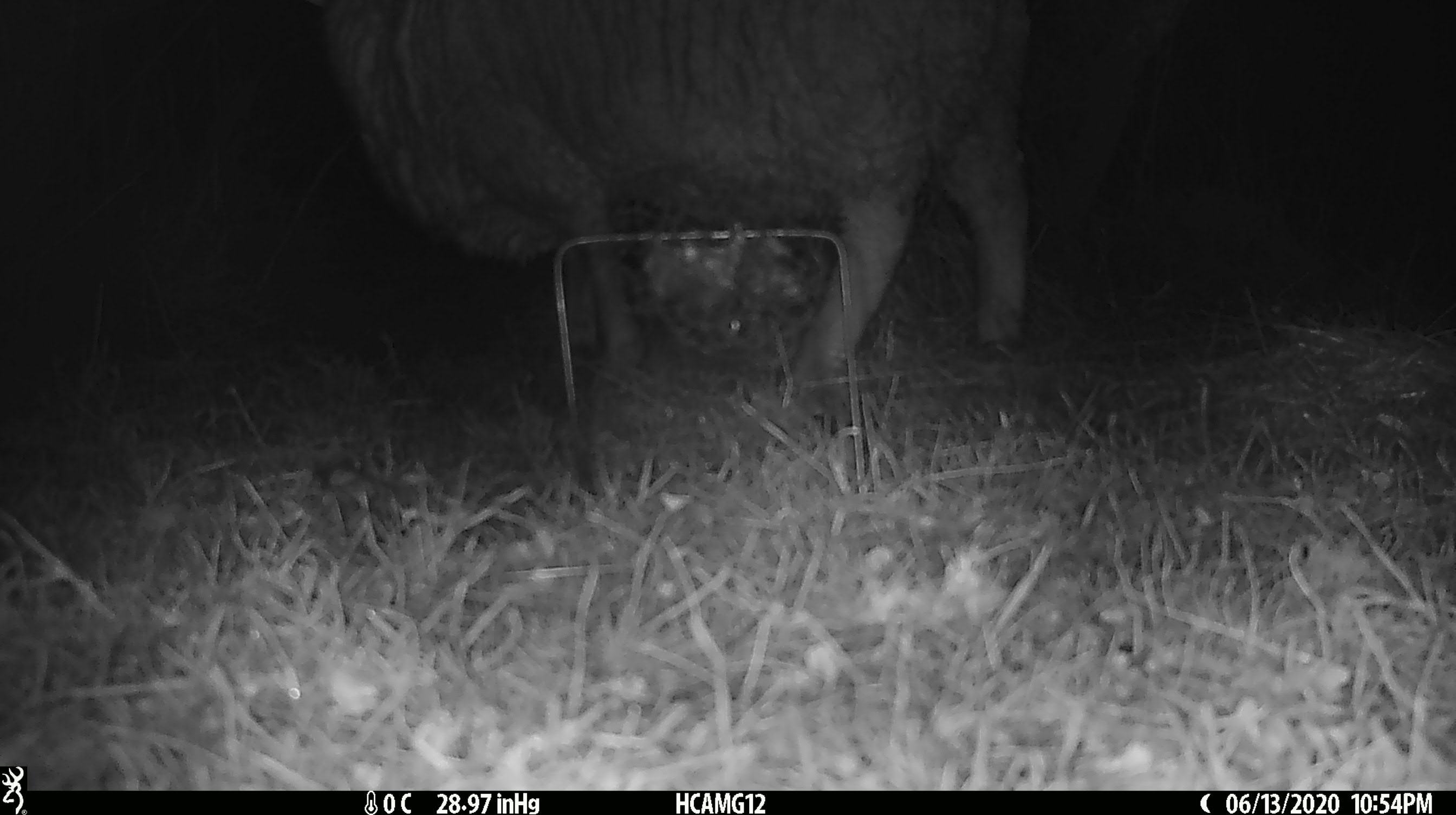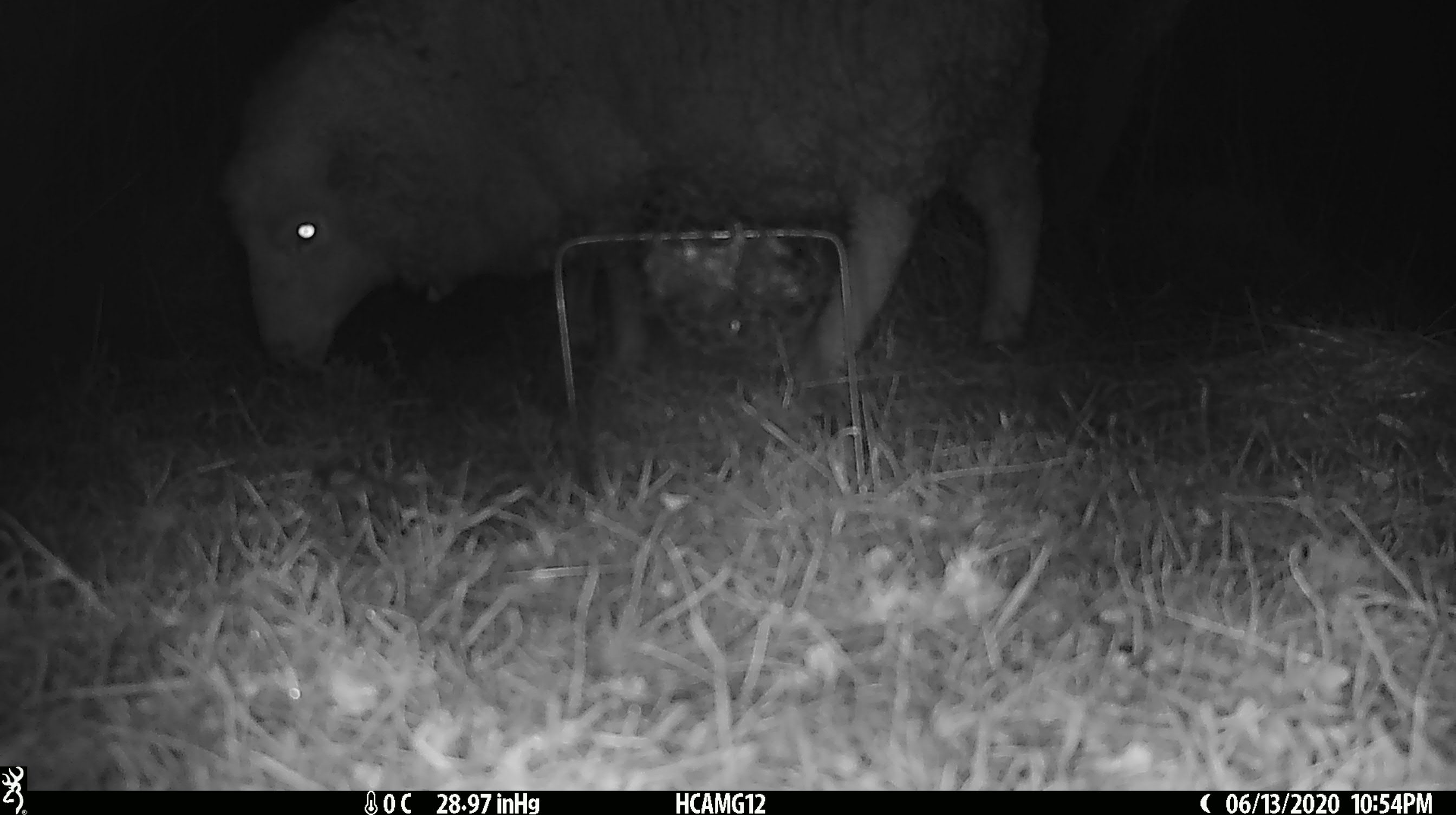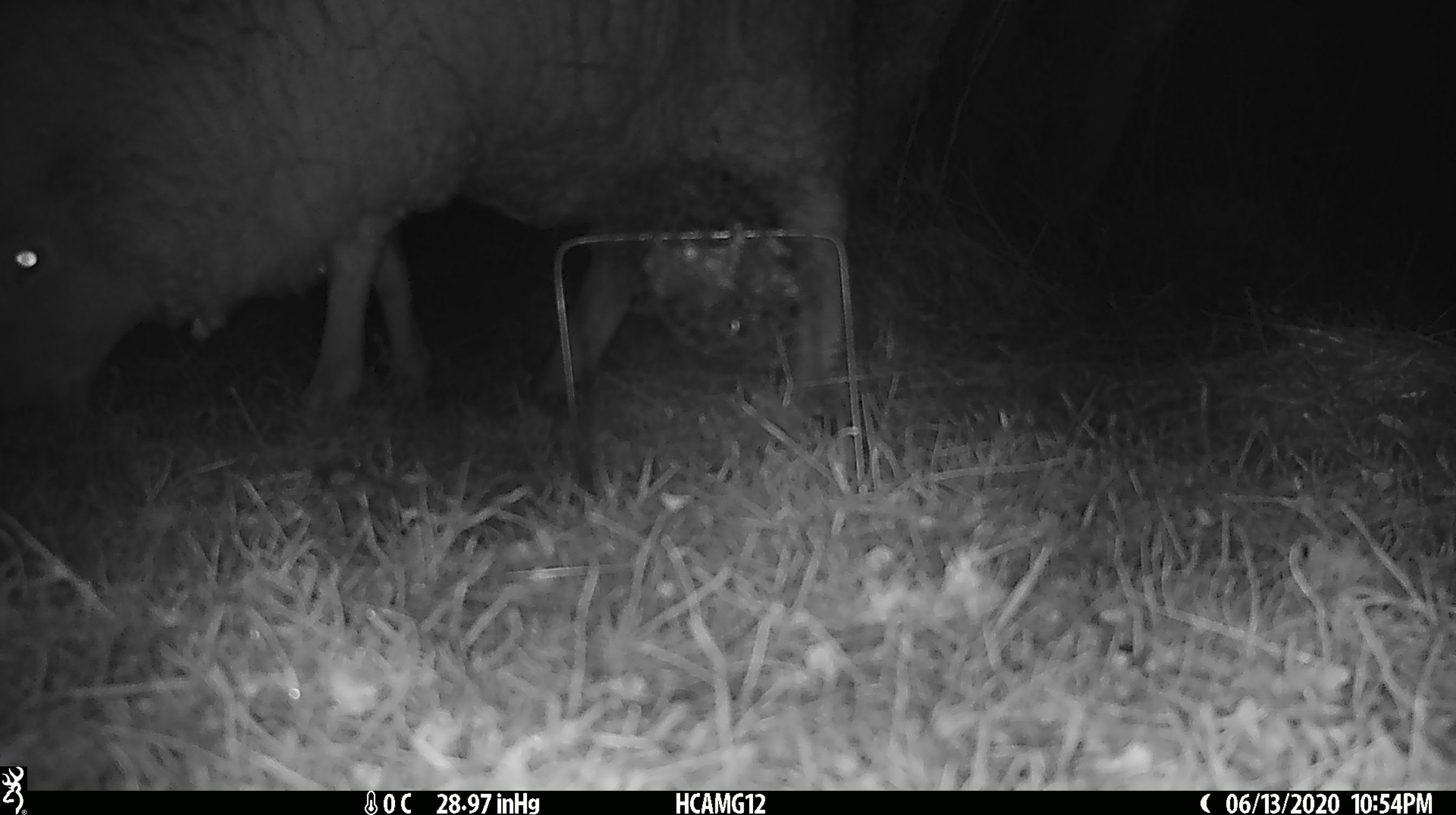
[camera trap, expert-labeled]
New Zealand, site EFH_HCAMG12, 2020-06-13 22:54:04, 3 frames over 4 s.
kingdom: Animalia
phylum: Chordata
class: Mammalia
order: Artiodactyla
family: Bovidae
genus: Ovis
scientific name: Ovis aries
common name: domestic sheep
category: sheep